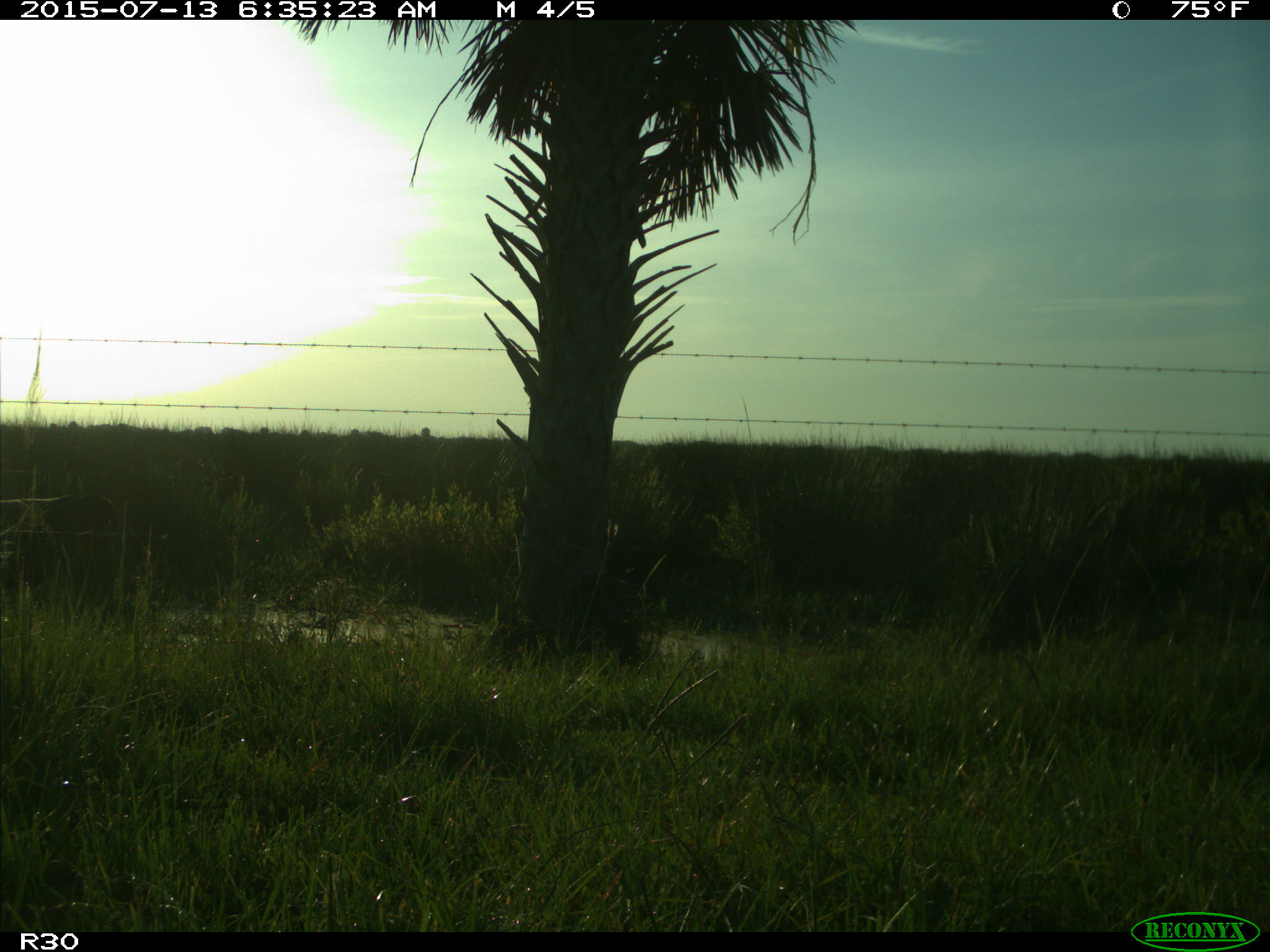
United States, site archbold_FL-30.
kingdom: Animalia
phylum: Chordata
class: Mammalia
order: Artiodactyla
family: Bovidae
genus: Bos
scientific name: Bos taurus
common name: domestic cow